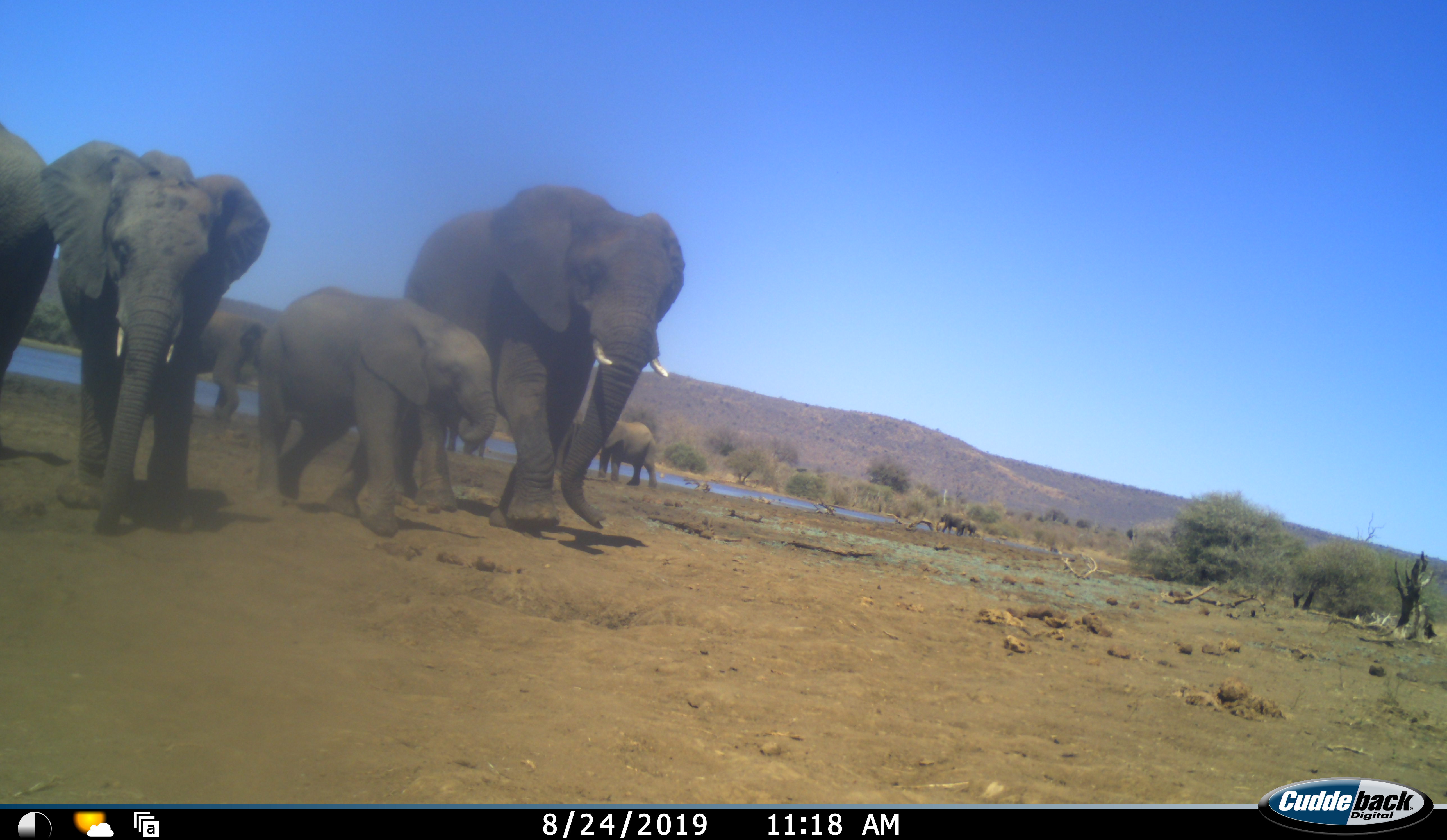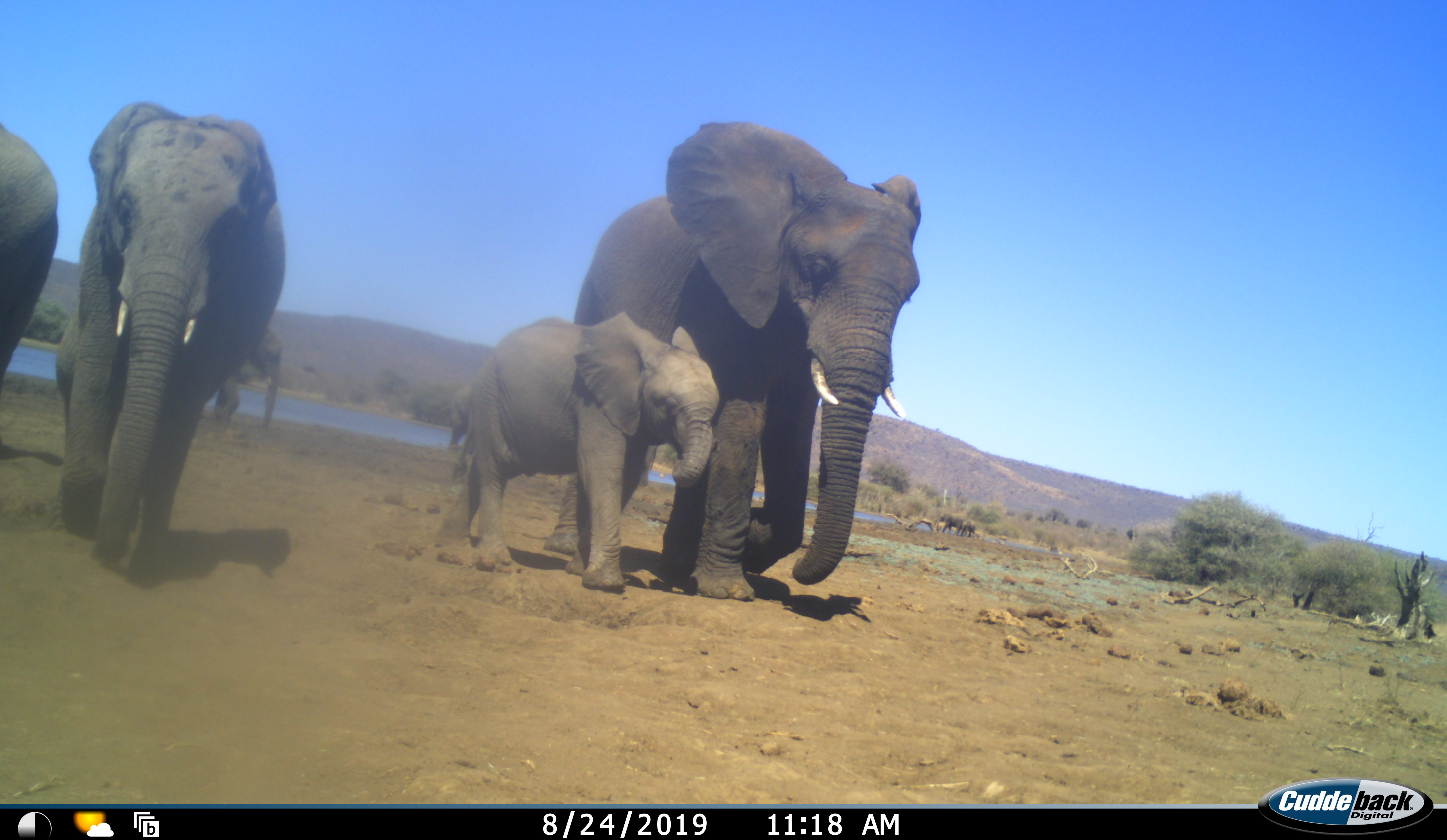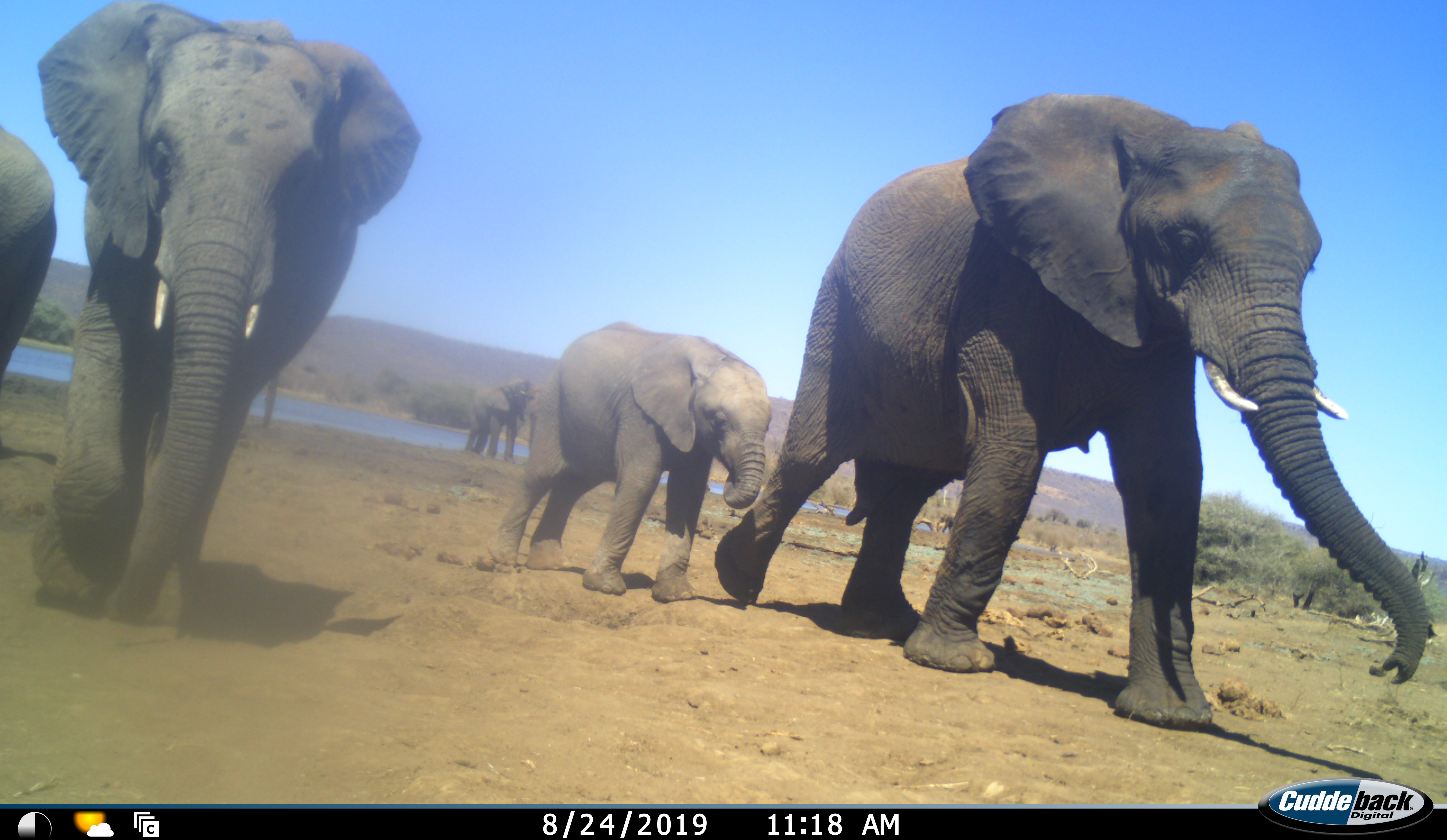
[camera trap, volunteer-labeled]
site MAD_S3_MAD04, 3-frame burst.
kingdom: Animalia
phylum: Chordata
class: Mammalia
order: Proboscidea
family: Elephantidae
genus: Loxodonta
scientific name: Loxodonta africana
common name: african bush elephant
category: elephant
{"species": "elephant (african bush elephant) (Loxodonta africana)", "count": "7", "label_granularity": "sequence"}